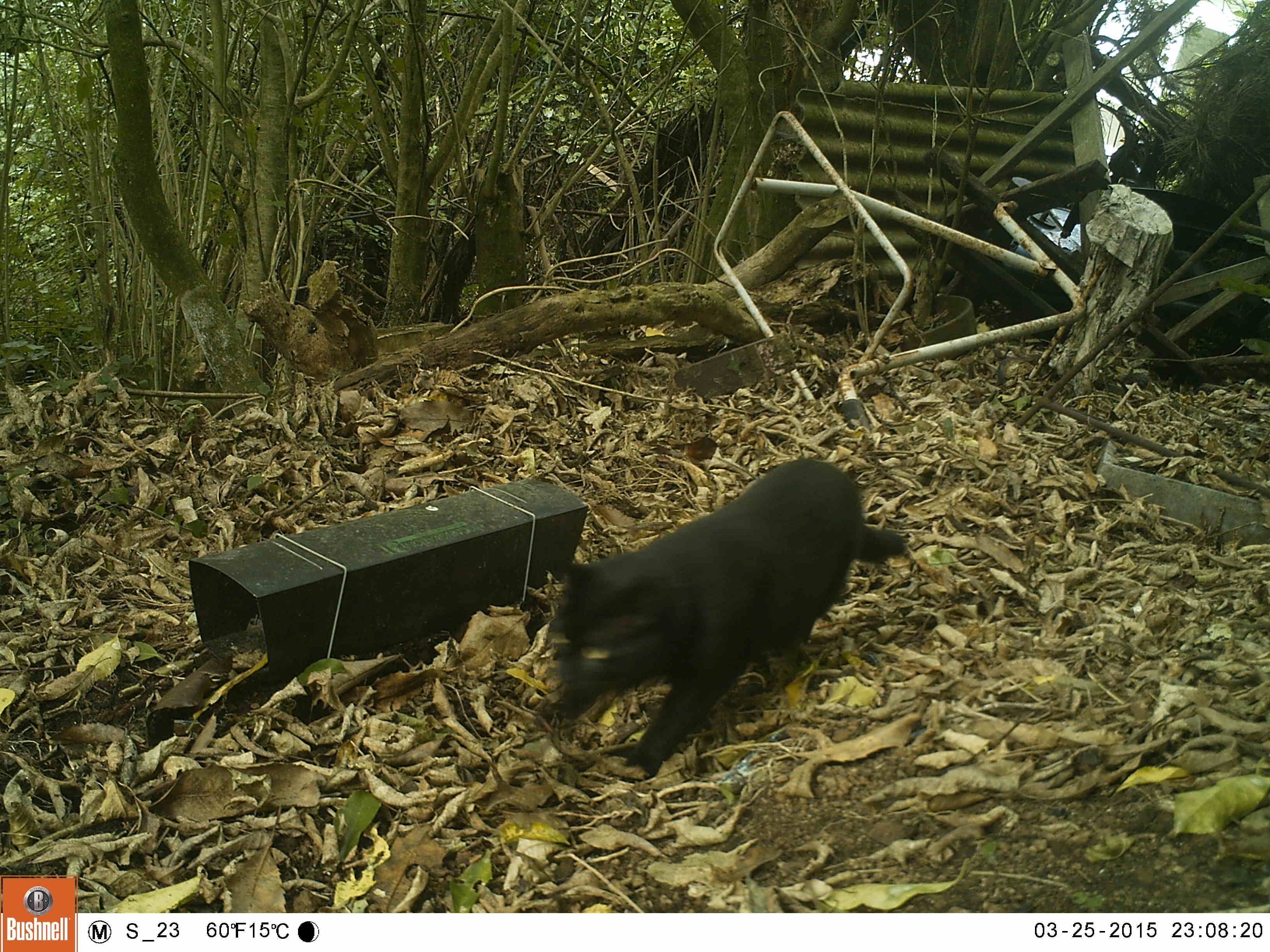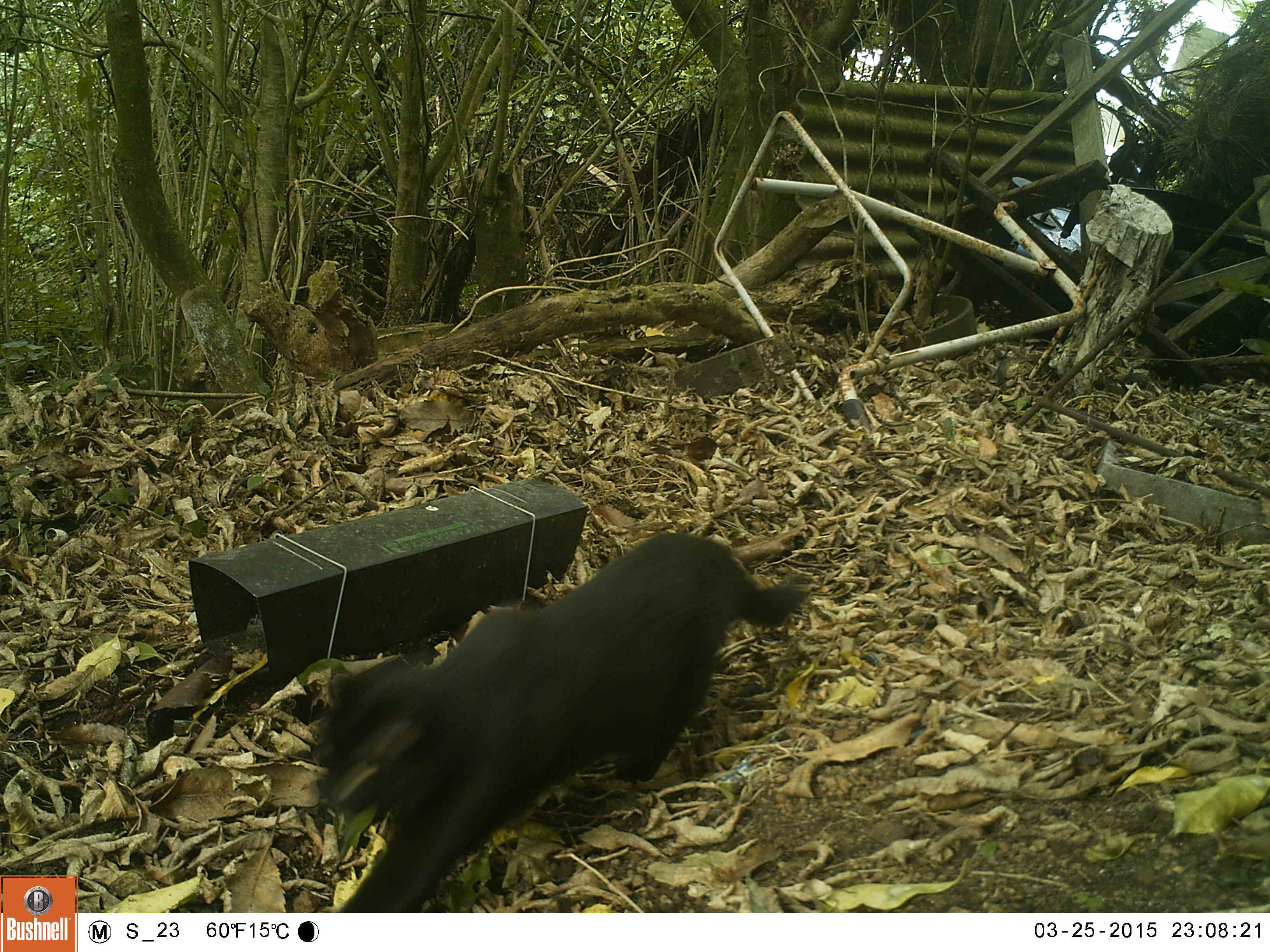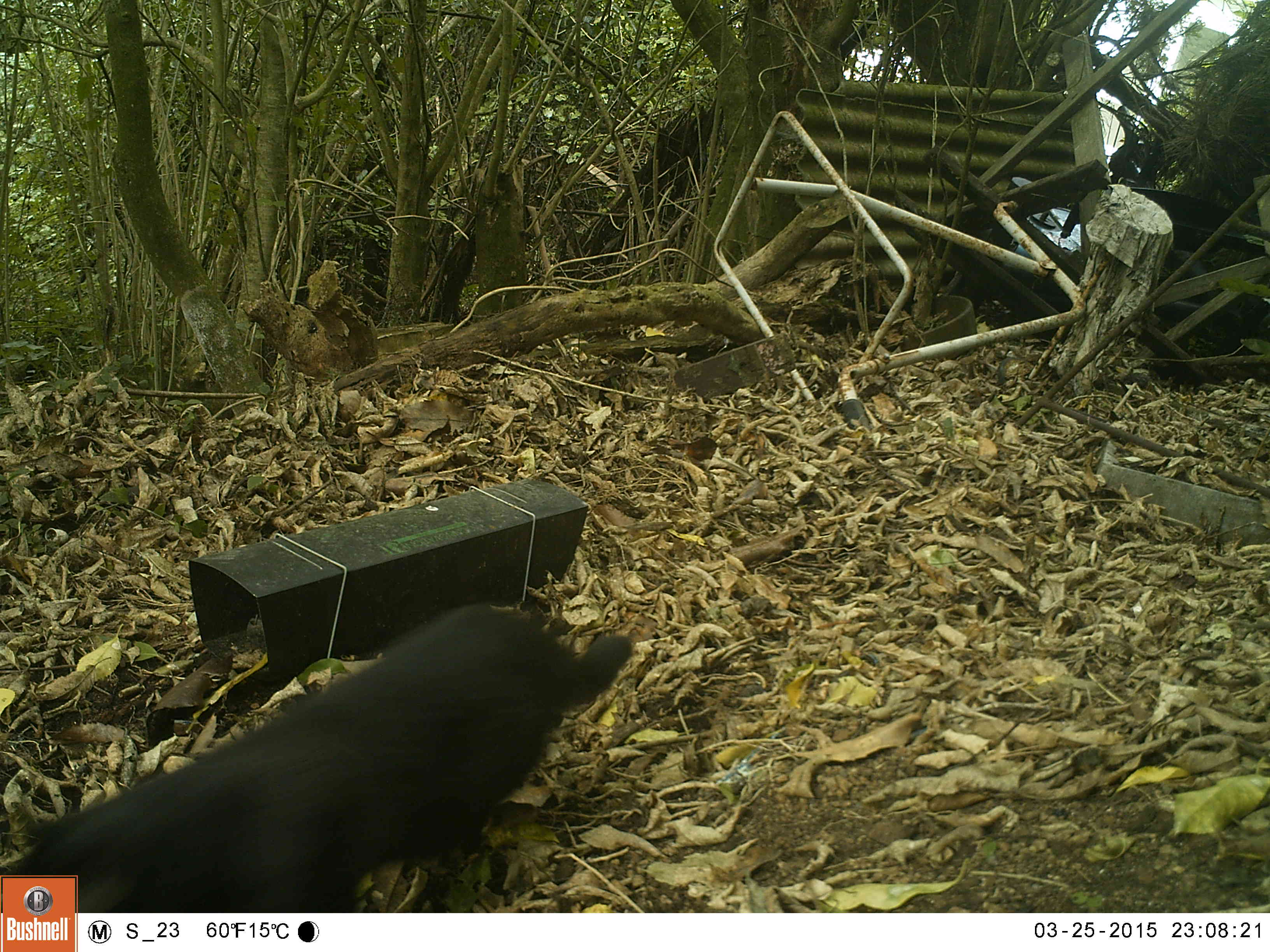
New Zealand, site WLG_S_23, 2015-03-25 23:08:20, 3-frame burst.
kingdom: Animalia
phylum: Chordata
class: Mammalia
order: Carnivora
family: Felidae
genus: Felis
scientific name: Felis catus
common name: domestic cat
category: cat